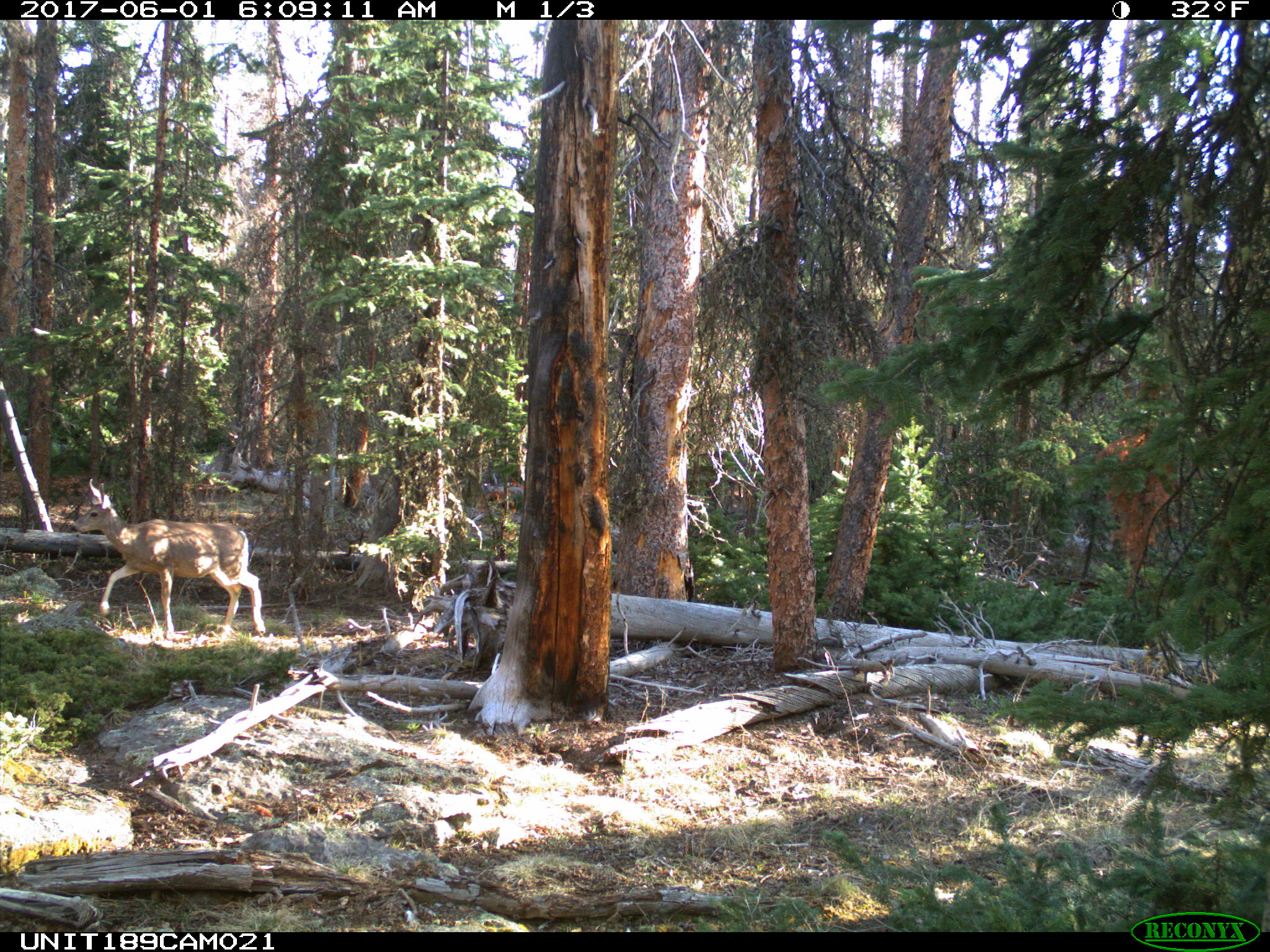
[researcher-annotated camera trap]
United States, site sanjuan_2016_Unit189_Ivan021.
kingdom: Animalia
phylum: Chordata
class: Mammalia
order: Artiodactyla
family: Cervidae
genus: Odocoileus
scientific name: Odocoileus hemionus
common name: mule deer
Odocoileus hemionus (mule deer).